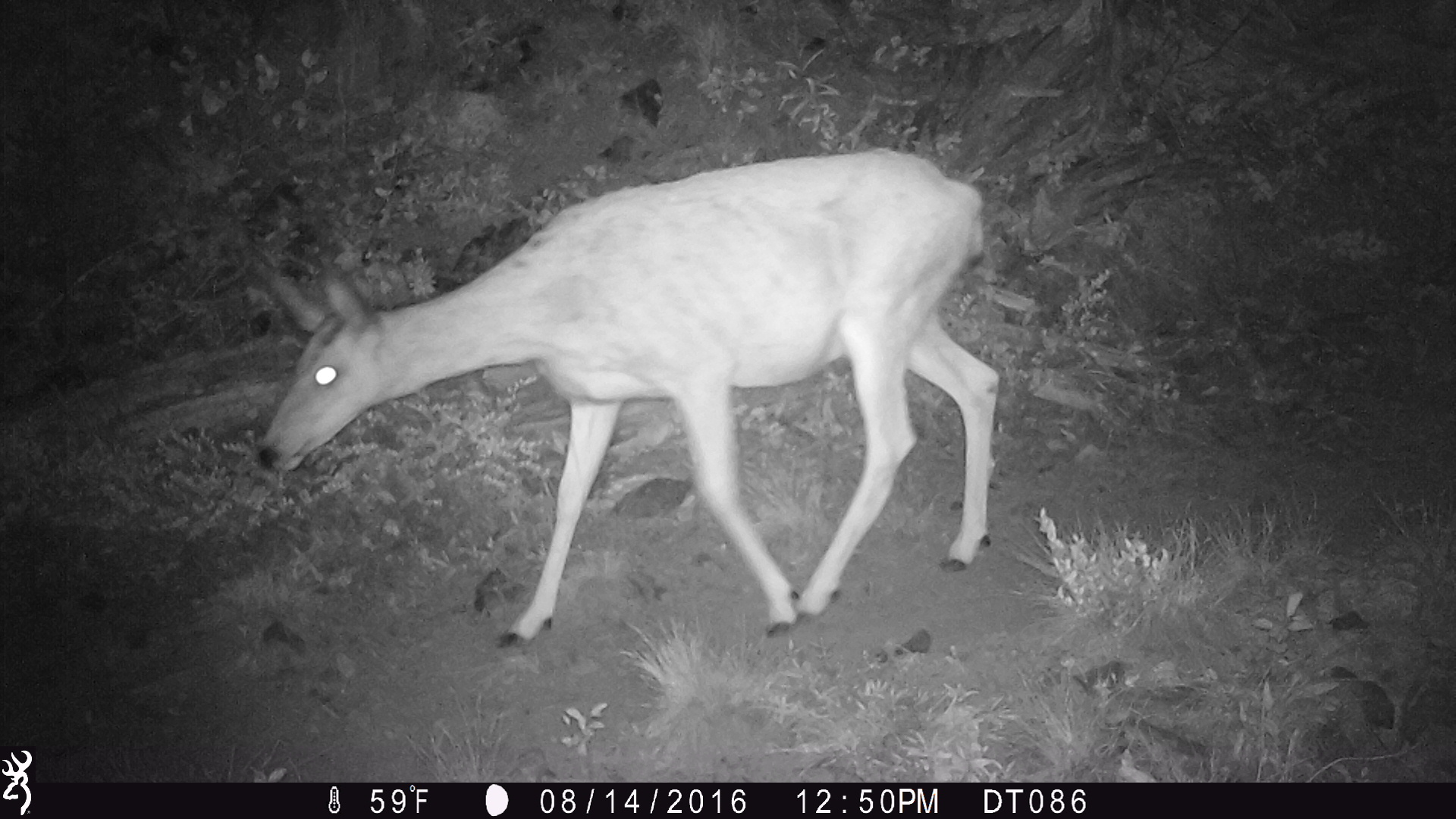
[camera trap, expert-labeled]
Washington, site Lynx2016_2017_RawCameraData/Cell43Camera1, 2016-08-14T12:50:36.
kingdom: Animalia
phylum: Chordata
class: Mammalia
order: Artiodactyla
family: Cervidae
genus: Odocoileus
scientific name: Odocoileus hemionus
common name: mule deer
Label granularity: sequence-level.